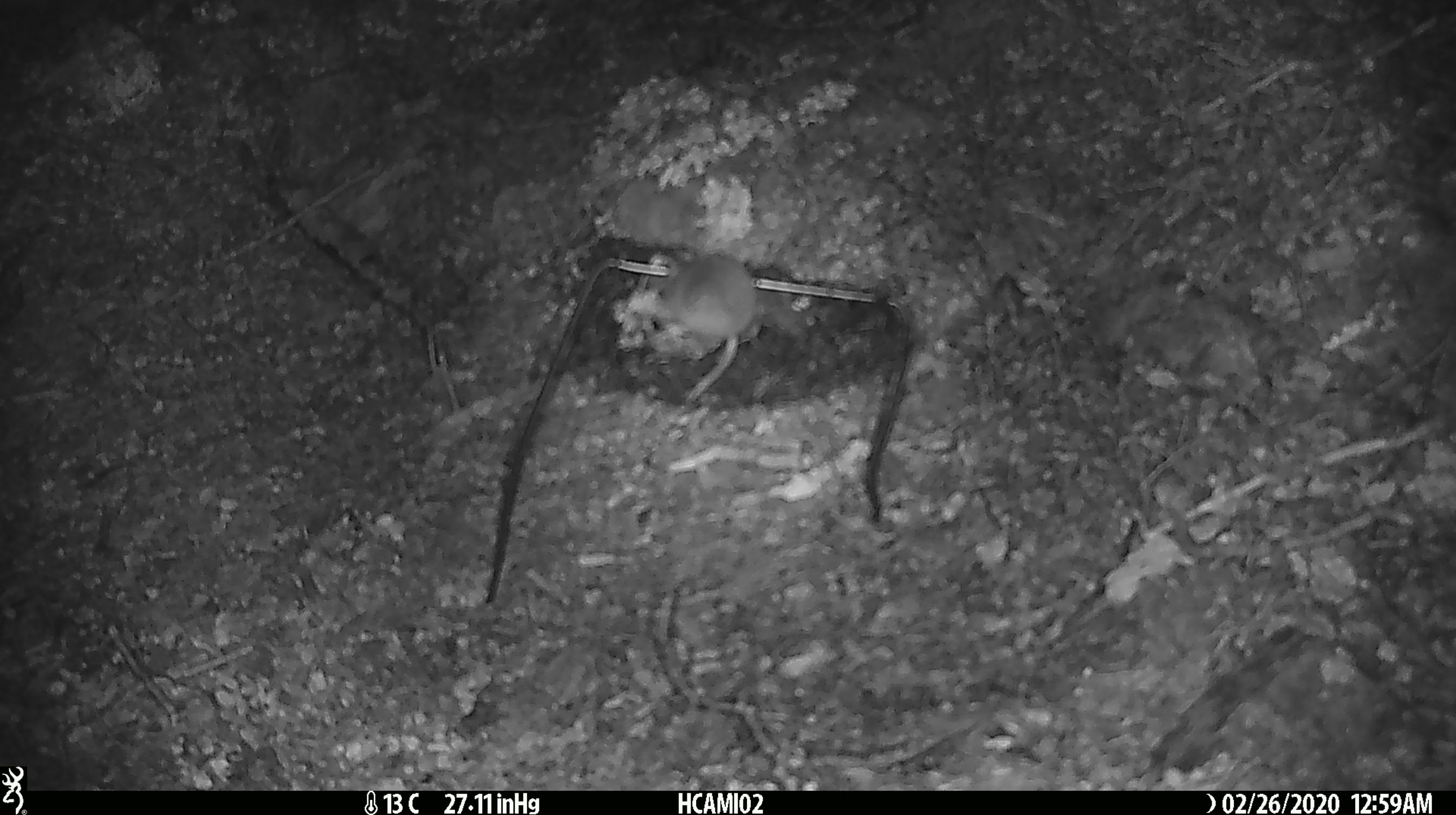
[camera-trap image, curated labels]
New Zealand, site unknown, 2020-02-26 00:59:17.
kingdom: Animalia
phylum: Chordata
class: Mammalia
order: Rodentia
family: Muridae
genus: Mus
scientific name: Mus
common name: mouse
Mouse (Mus).